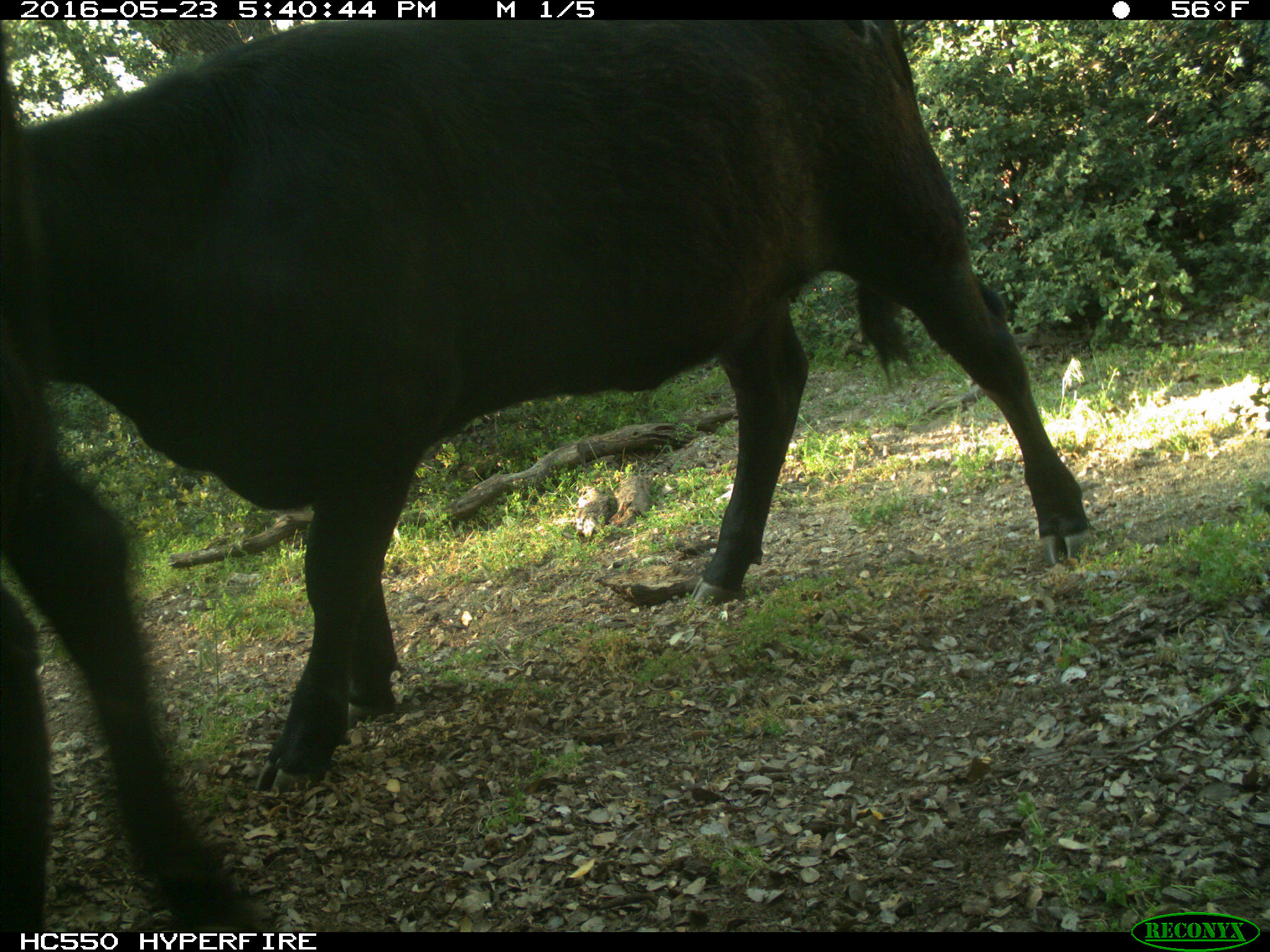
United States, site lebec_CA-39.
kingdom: Animalia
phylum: Chordata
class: Mammalia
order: Artiodactyla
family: Bovidae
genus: Bos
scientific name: Bos taurus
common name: domestic cow